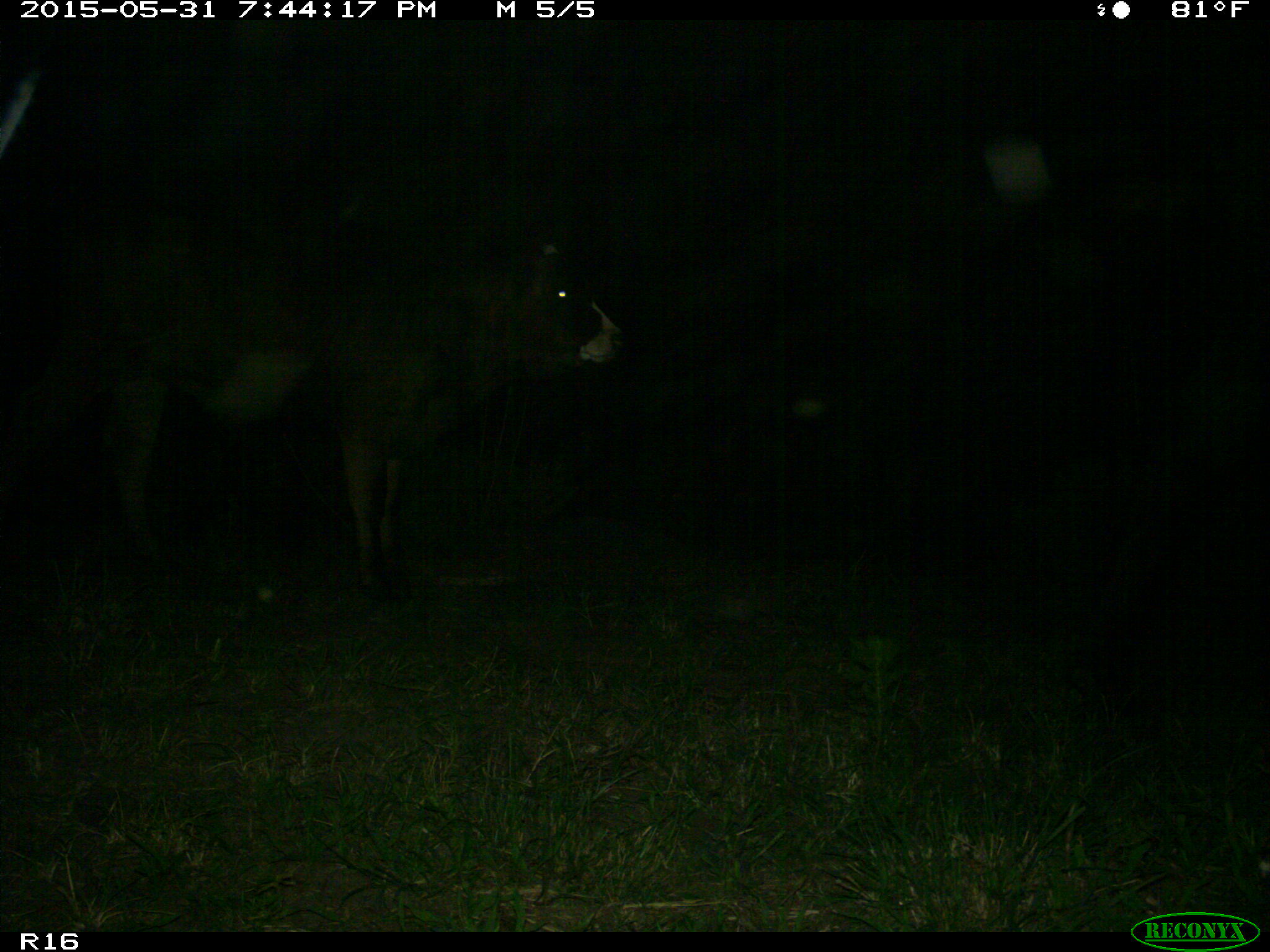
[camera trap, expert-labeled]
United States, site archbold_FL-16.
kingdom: Animalia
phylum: Chordata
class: Mammalia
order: Artiodactyla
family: Bovidae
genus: Bos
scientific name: Bos taurus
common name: domestic cow